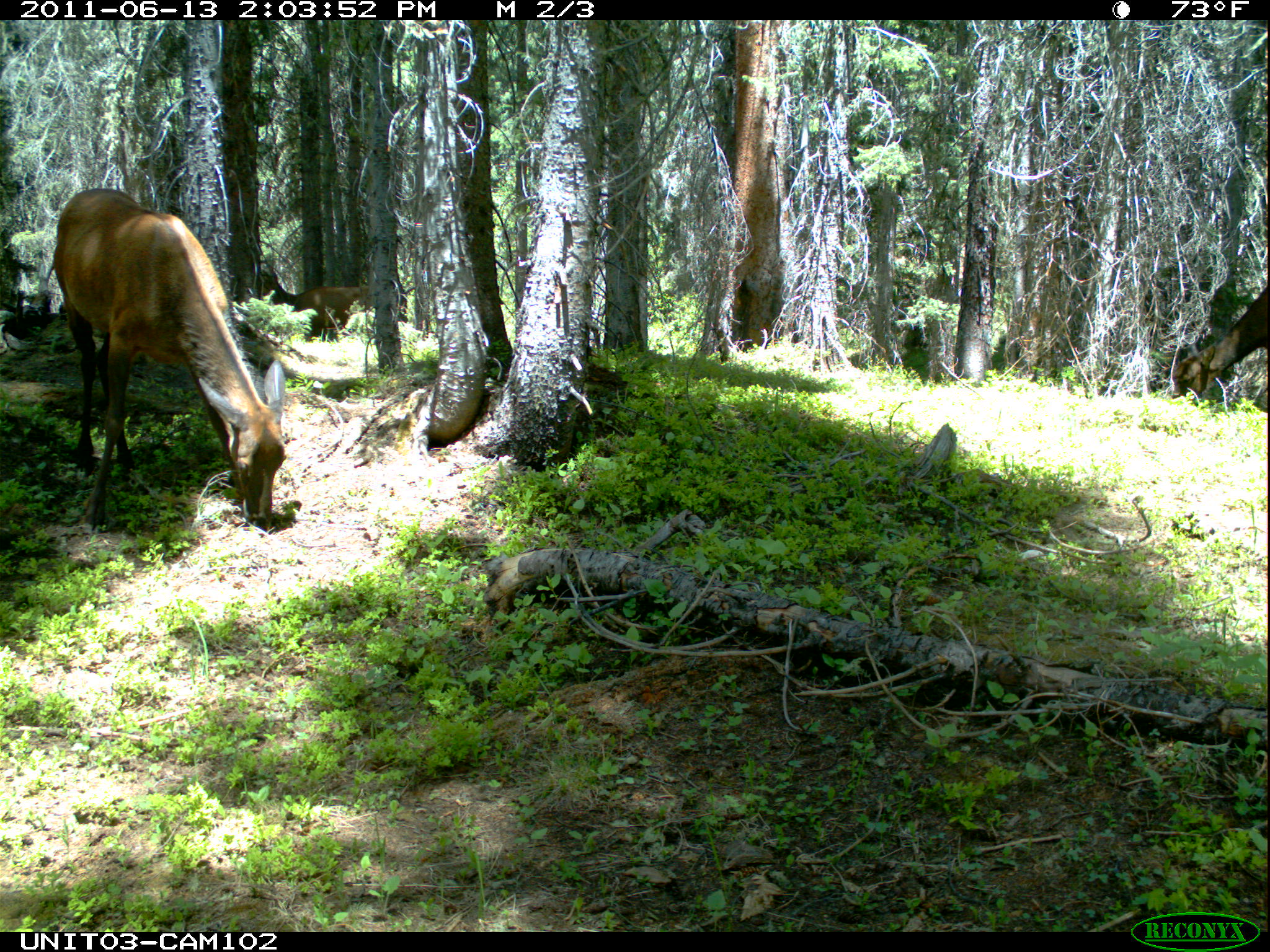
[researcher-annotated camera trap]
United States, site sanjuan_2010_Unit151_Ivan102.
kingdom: Animalia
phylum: Chordata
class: Mammalia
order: Artiodactyla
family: Cervidae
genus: Cervus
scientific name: Cervus elaphus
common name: red deer